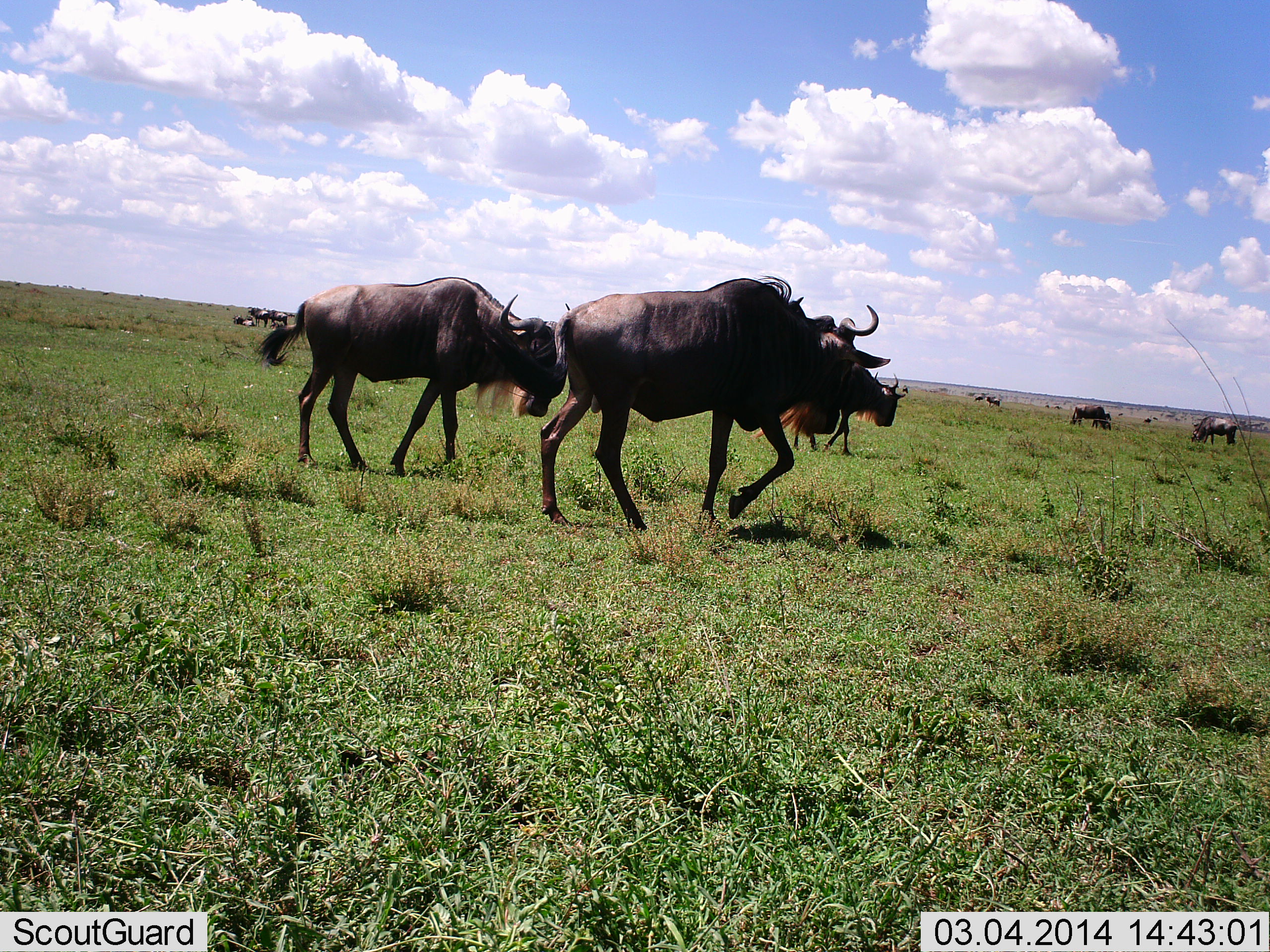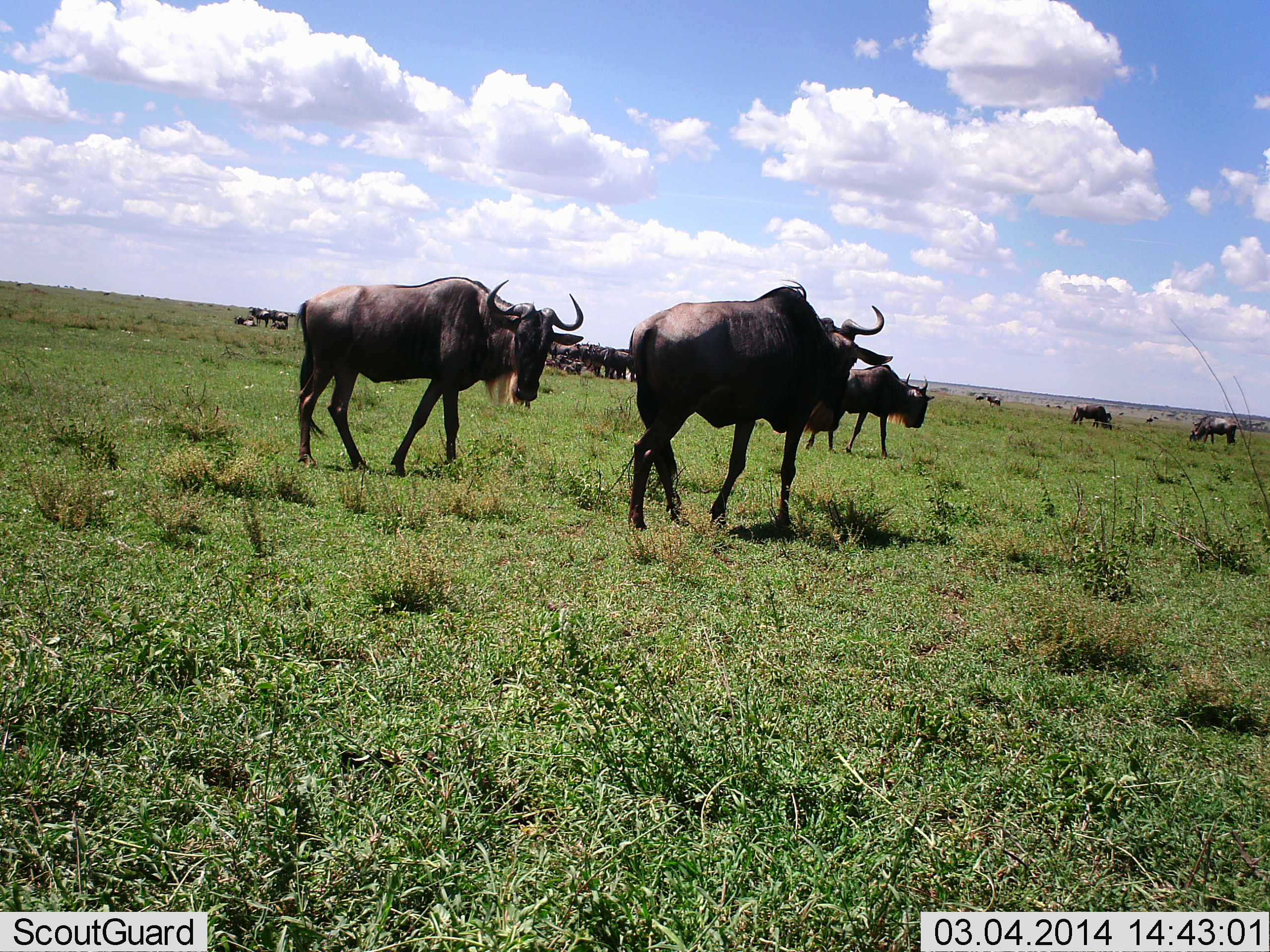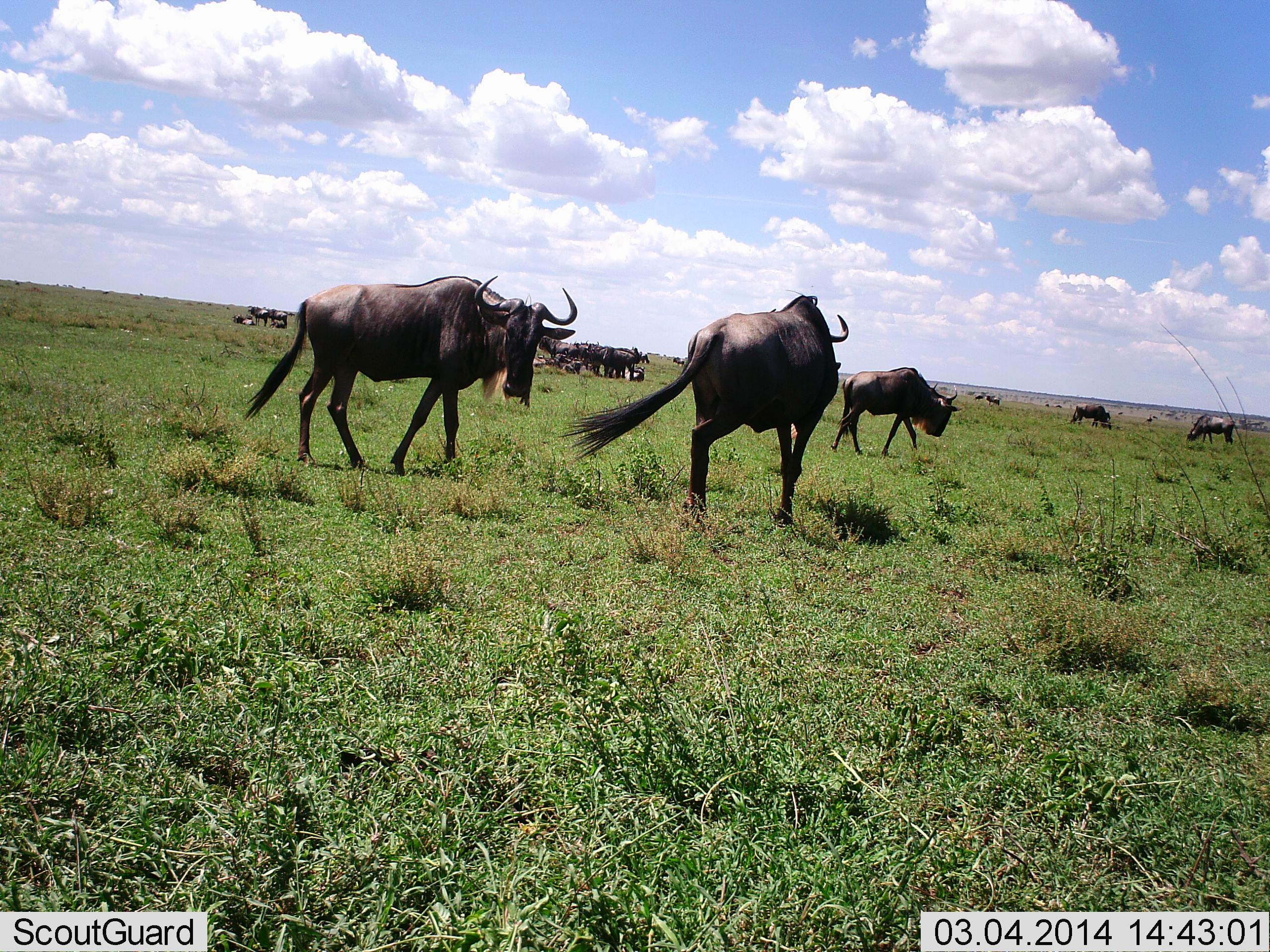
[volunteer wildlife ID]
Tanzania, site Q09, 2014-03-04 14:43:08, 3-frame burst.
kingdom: Animalia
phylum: Chordata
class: Mammalia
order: Artiodactyla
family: Bovidae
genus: Connochaetes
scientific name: Connochaetes taurinus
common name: blue wildebeest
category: wildebeest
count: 11-50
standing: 40%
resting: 20%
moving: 70%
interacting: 0%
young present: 0%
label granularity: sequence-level